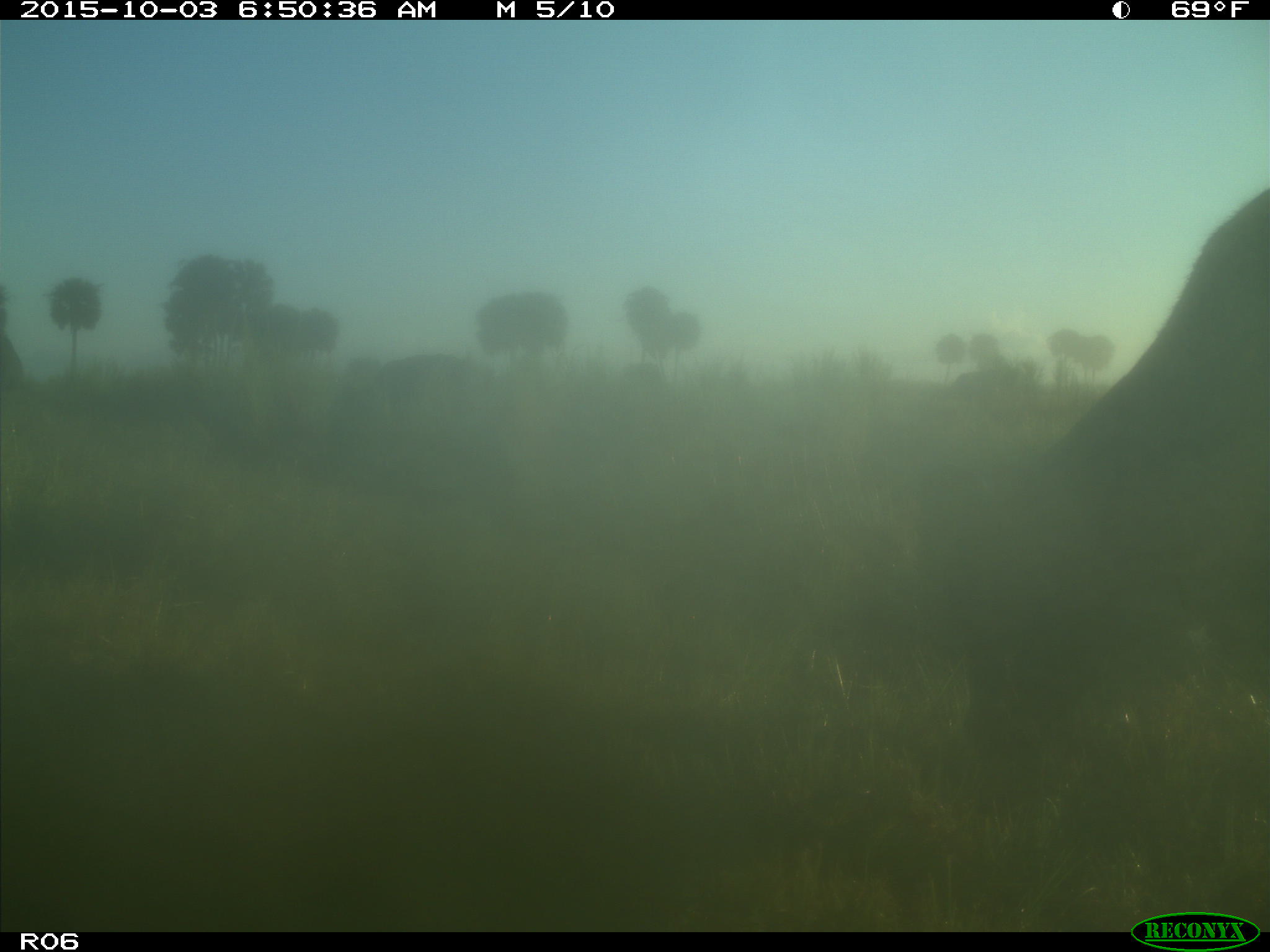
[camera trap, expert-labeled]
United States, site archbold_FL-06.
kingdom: Animalia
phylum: Chordata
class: Mammalia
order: Artiodactyla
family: Bovidae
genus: Bos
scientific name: Bos taurus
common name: domestic cow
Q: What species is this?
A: Bos taurus (domestic cow).